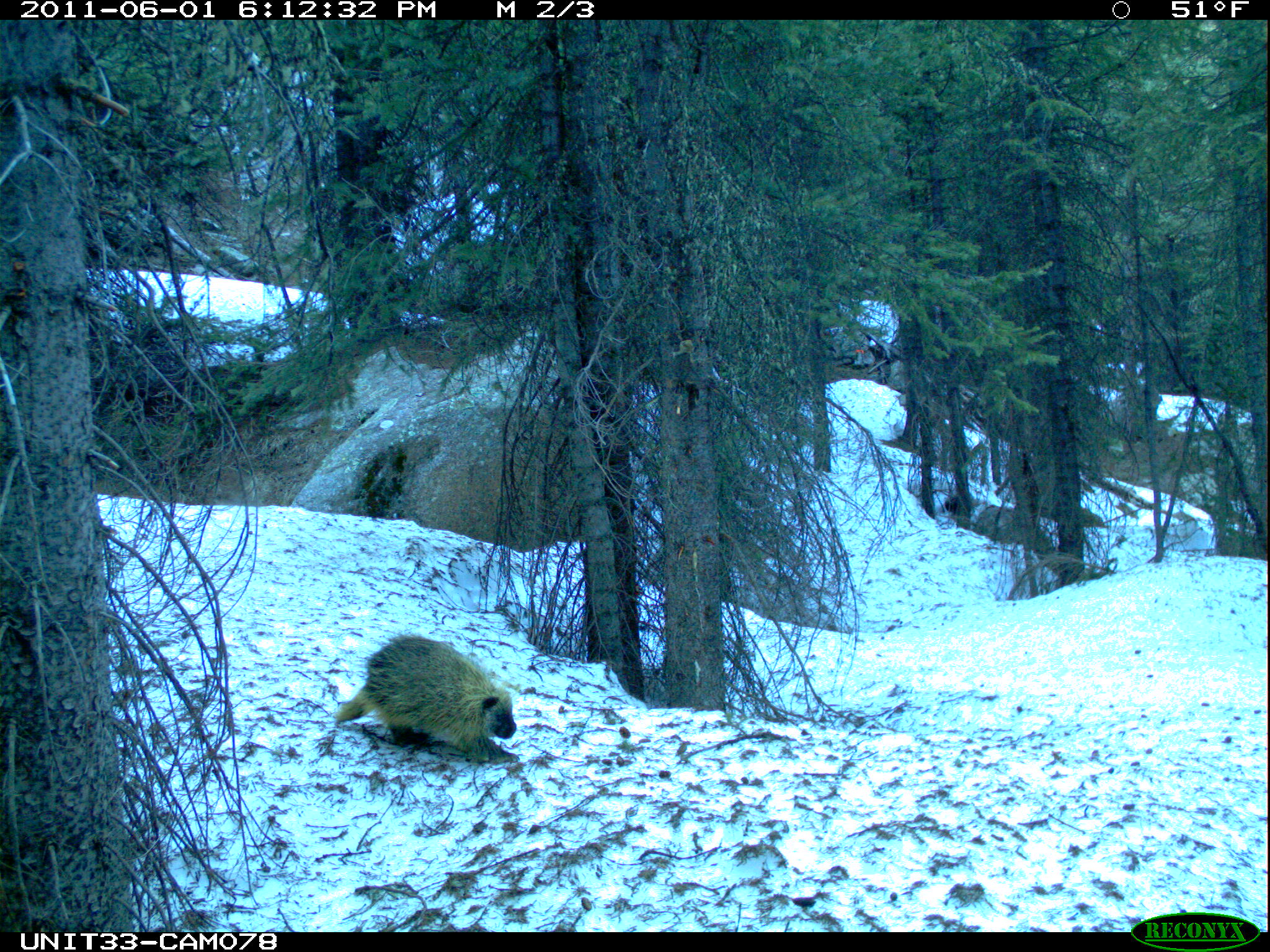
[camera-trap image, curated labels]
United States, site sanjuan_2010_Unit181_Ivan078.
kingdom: Animalia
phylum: Chordata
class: Mammalia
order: Rodentia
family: Erethizontidae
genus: Erethizon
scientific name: Erethizon dorsatum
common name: north american porcupine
Erethizon dorsatum (north american porcupine).